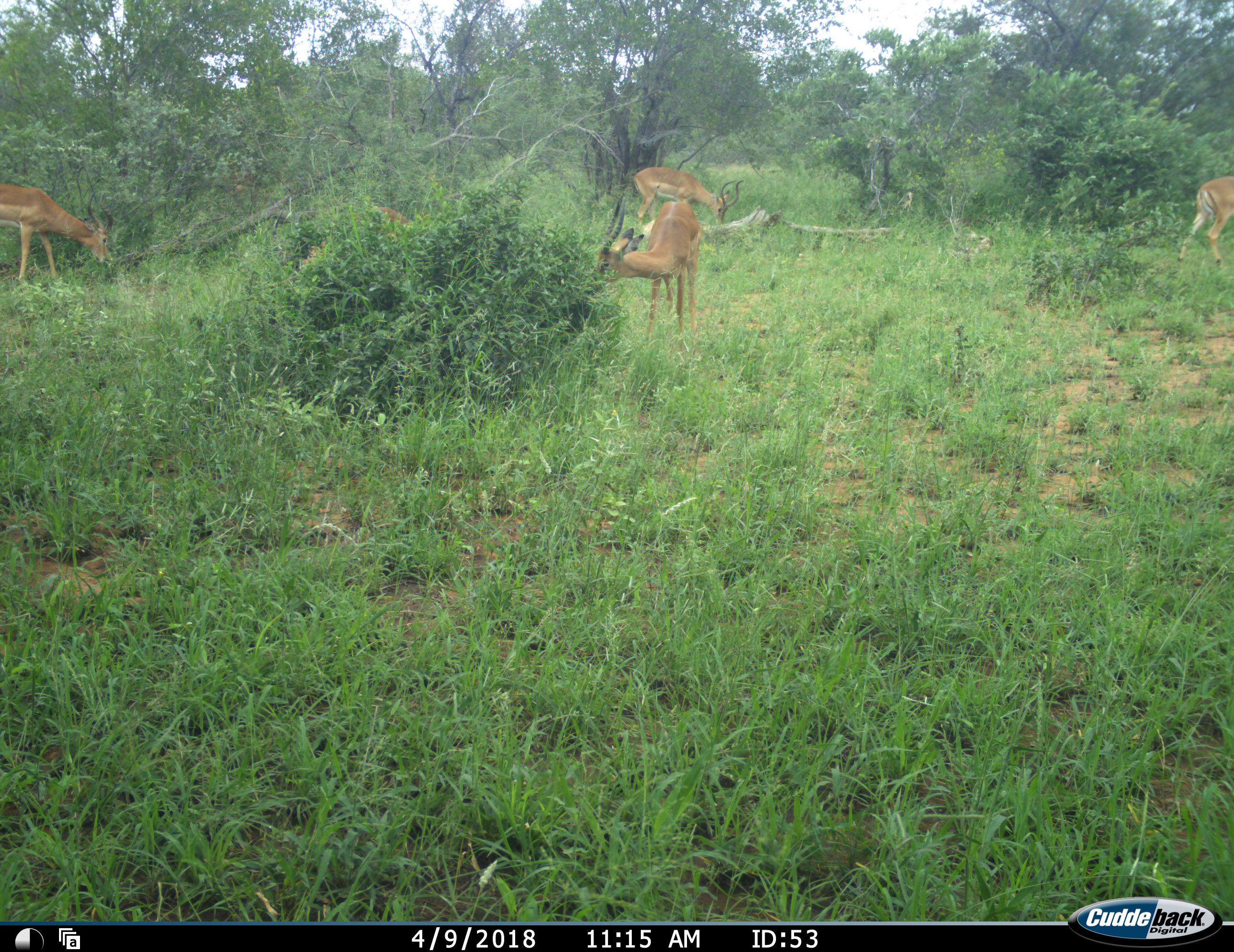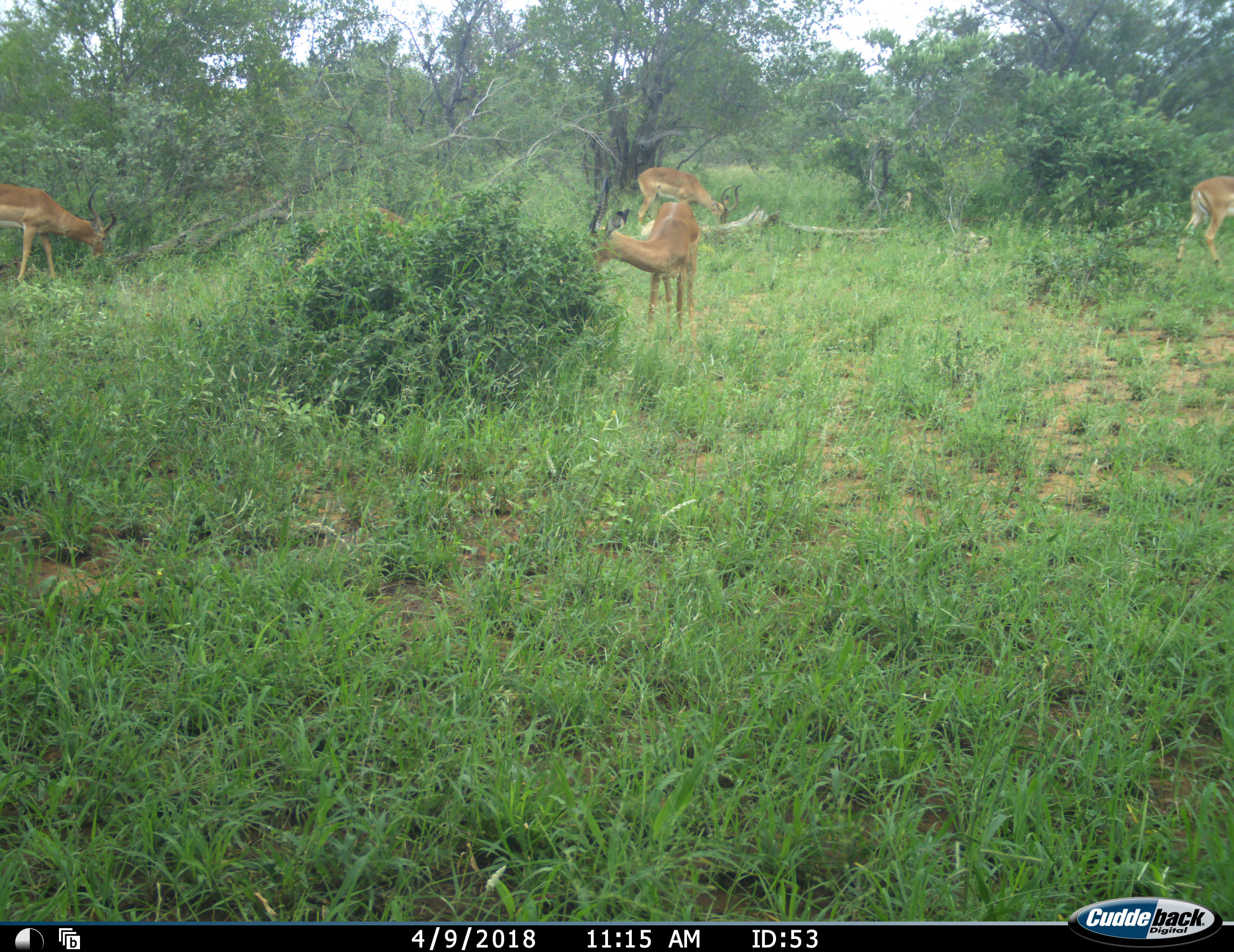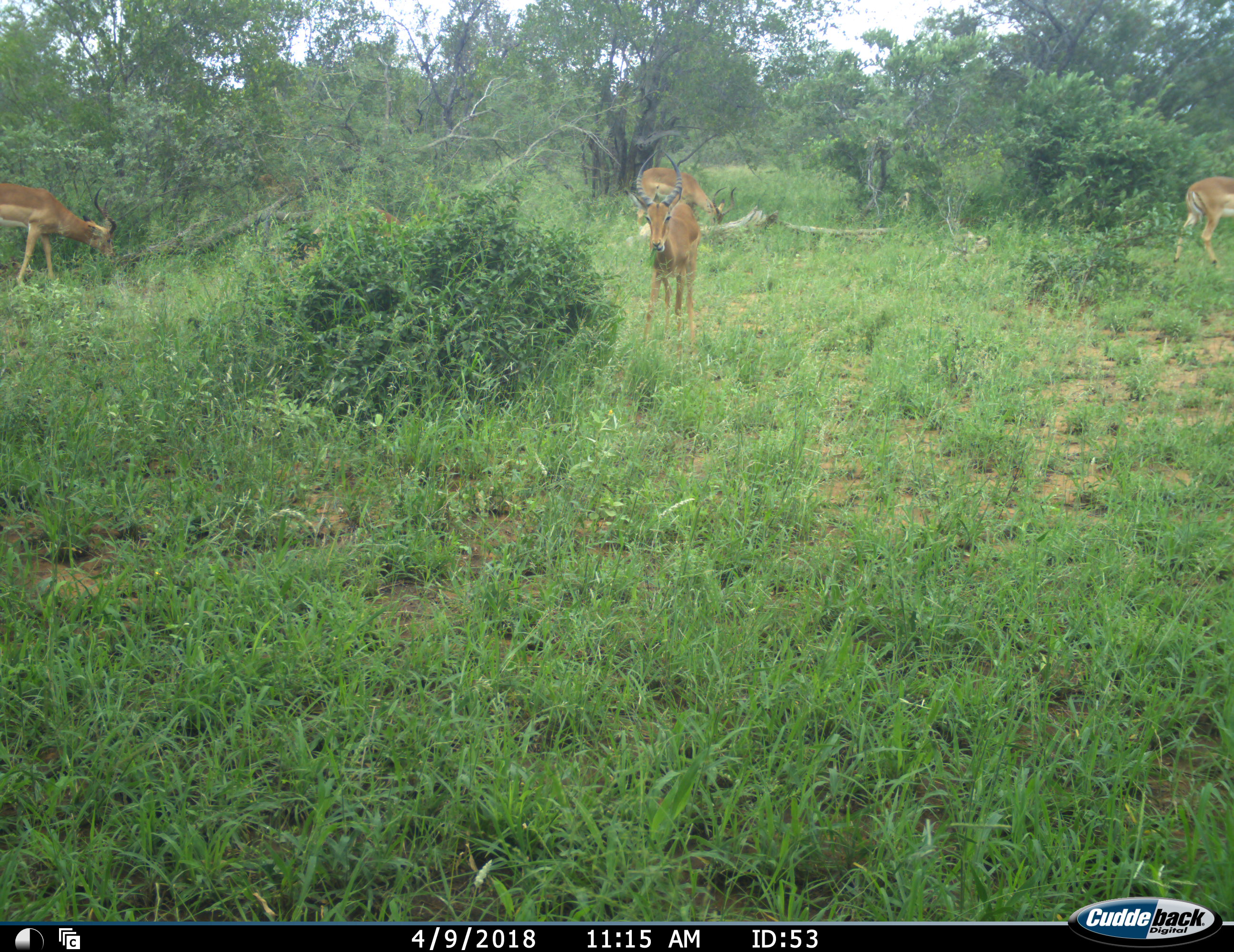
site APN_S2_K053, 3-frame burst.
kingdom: Animalia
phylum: Chordata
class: Mammalia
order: Artiodactyla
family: Bovidae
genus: Aepyceros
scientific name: Aepyceros melampus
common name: impala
Impala (Aepyceros melampus), count 4. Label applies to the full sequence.